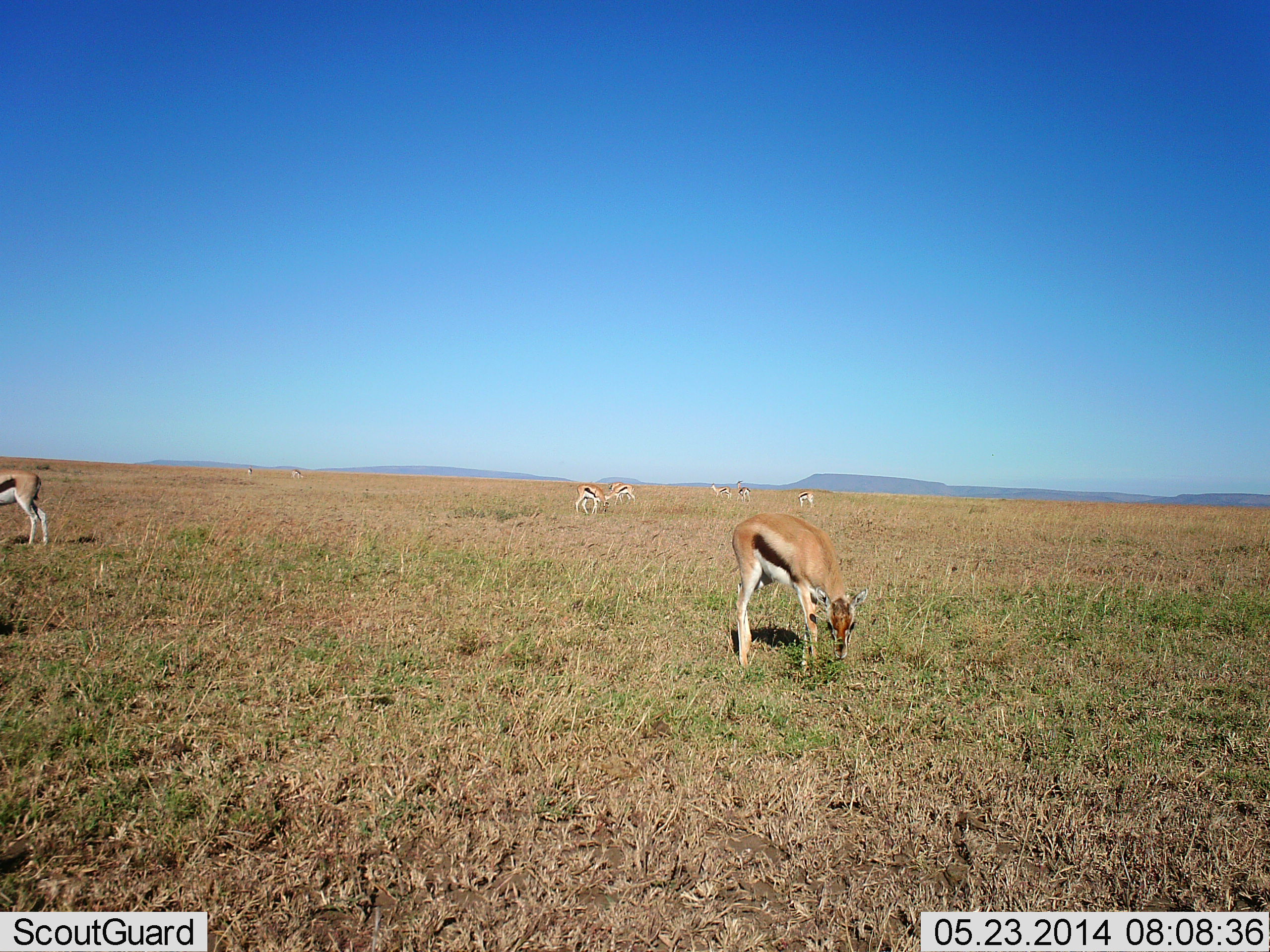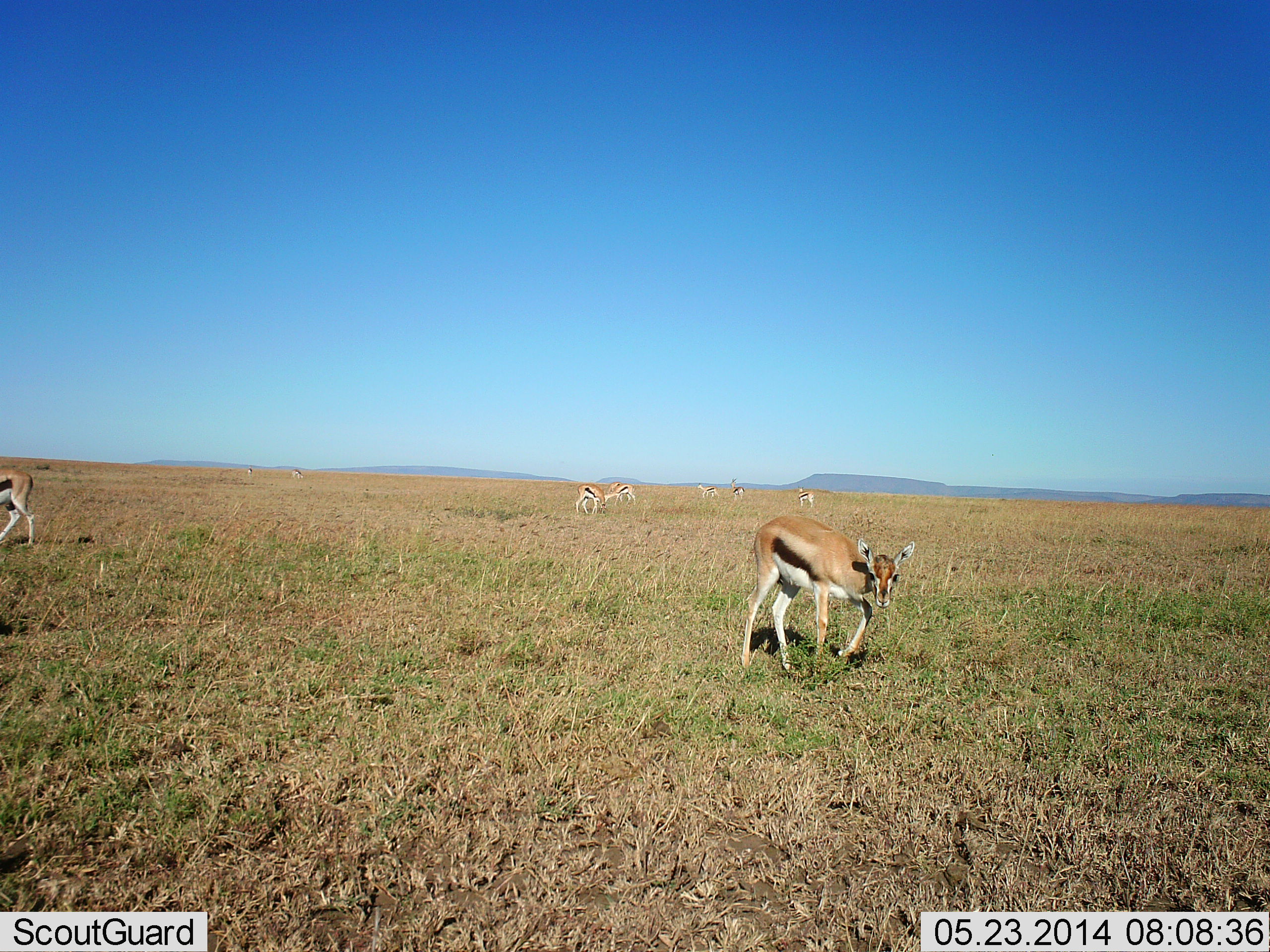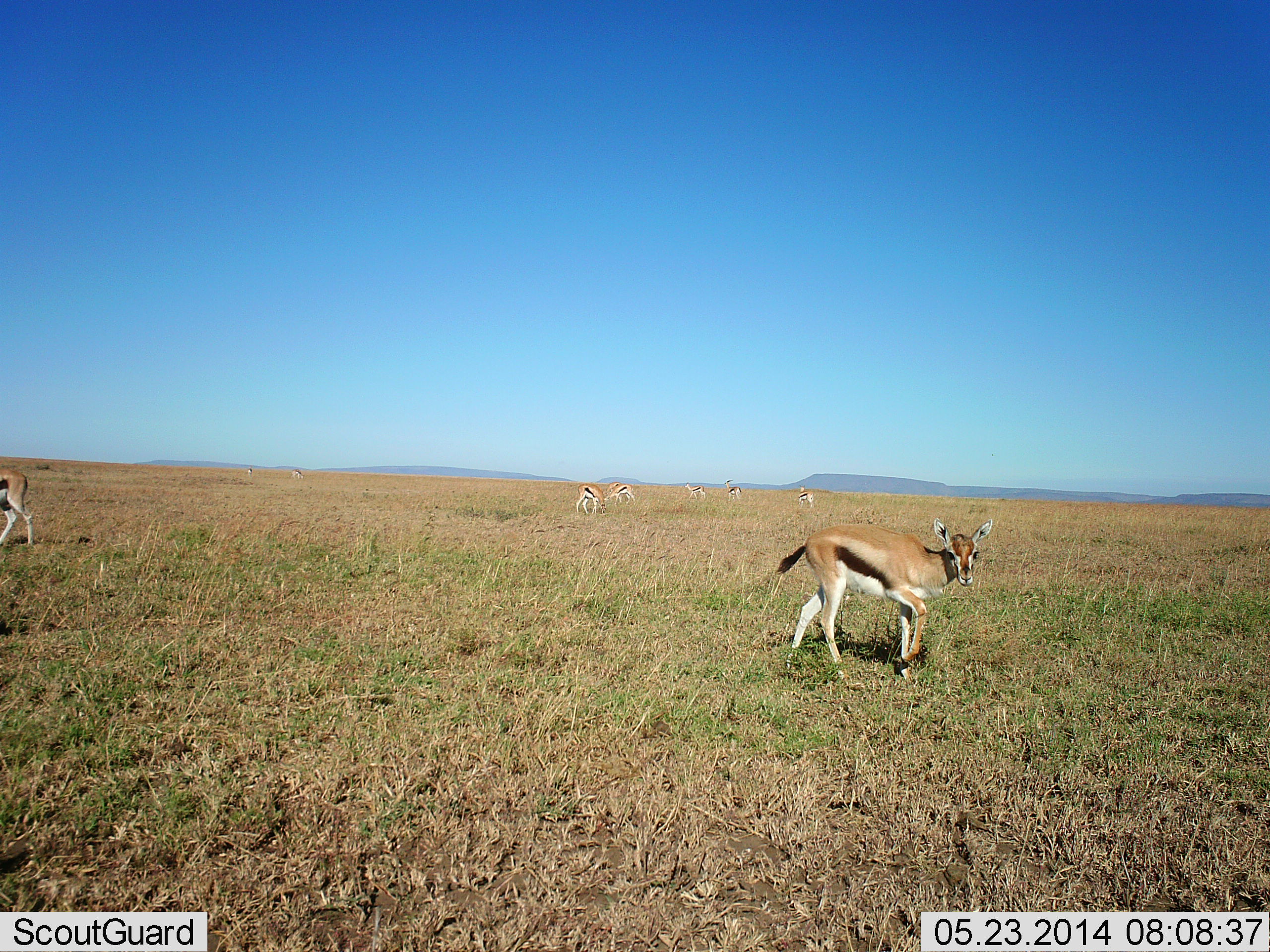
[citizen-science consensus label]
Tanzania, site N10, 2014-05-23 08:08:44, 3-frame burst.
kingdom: Animalia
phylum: Chordata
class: Mammalia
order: Artiodactyla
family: Bovidae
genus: Eudorcas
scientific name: Eudorcas thomsonii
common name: thomson's gazelle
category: gazellethomsons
Gazellethomsons (thomson's gazelle) (Eudorcas thomsonii), count 7. Behavior (volunteer vote fractions): standing 90%, resting 10%, moving 90%, interacting 0%. Young present (vote fraction): 0%. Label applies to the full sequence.